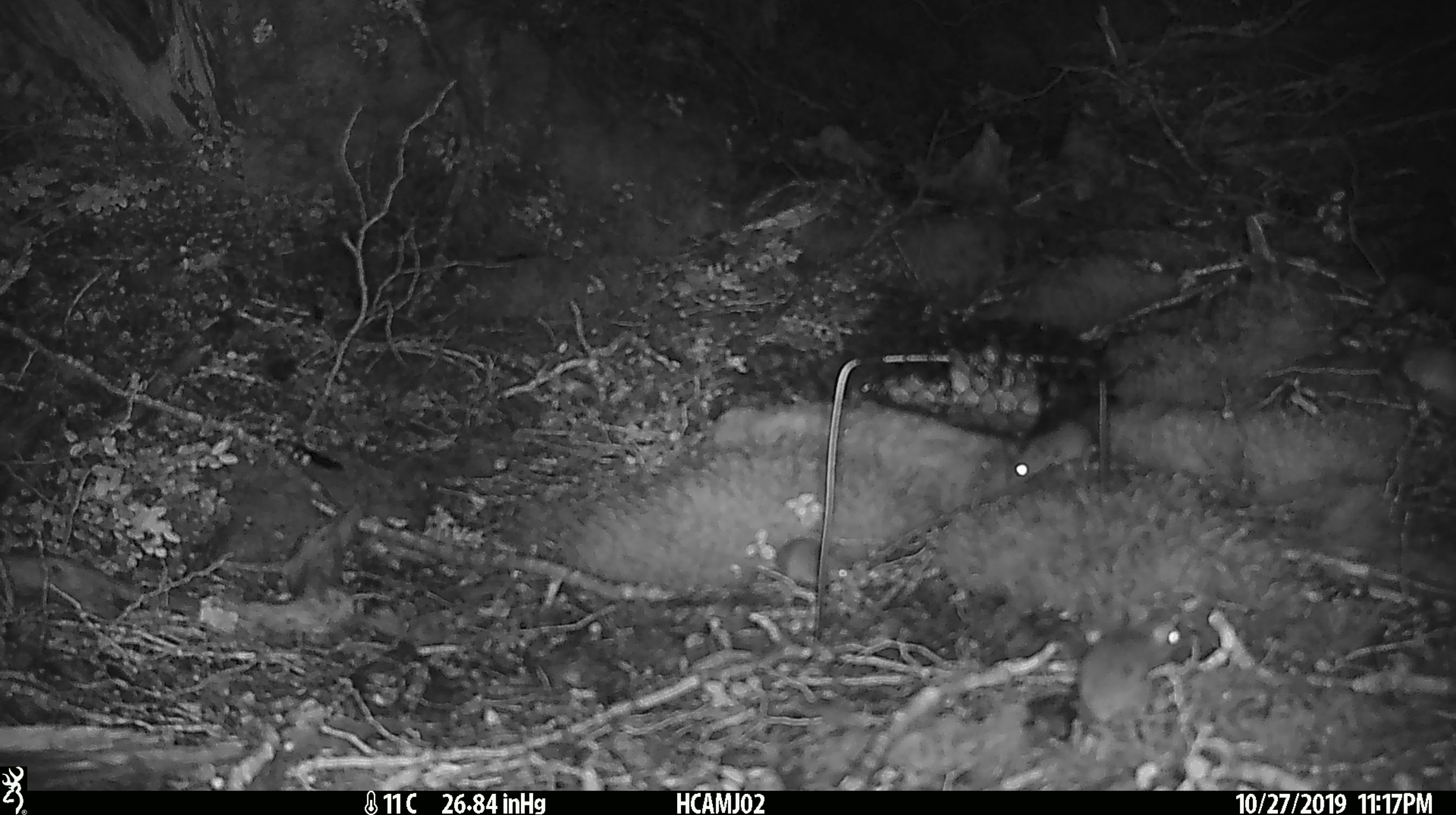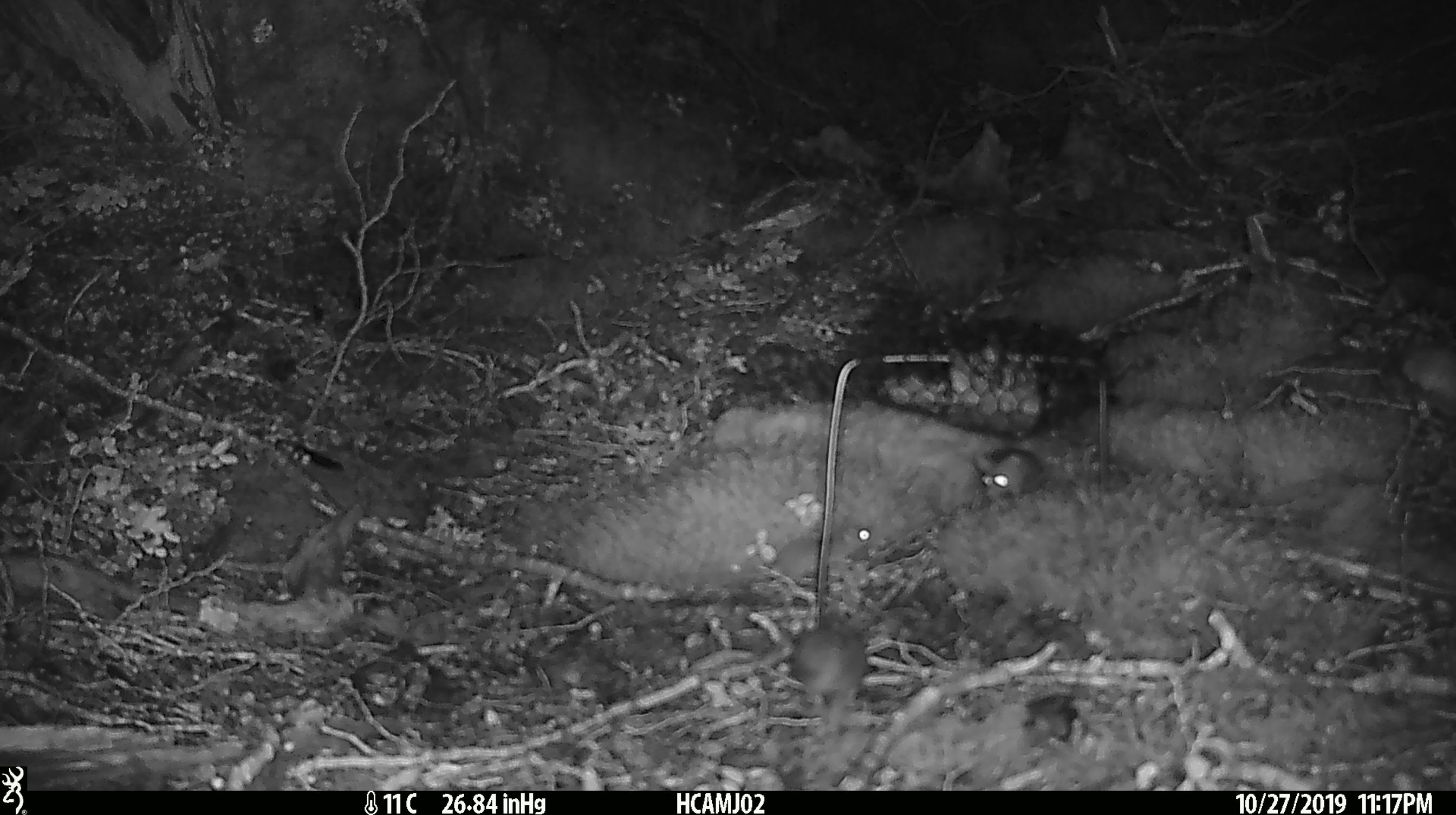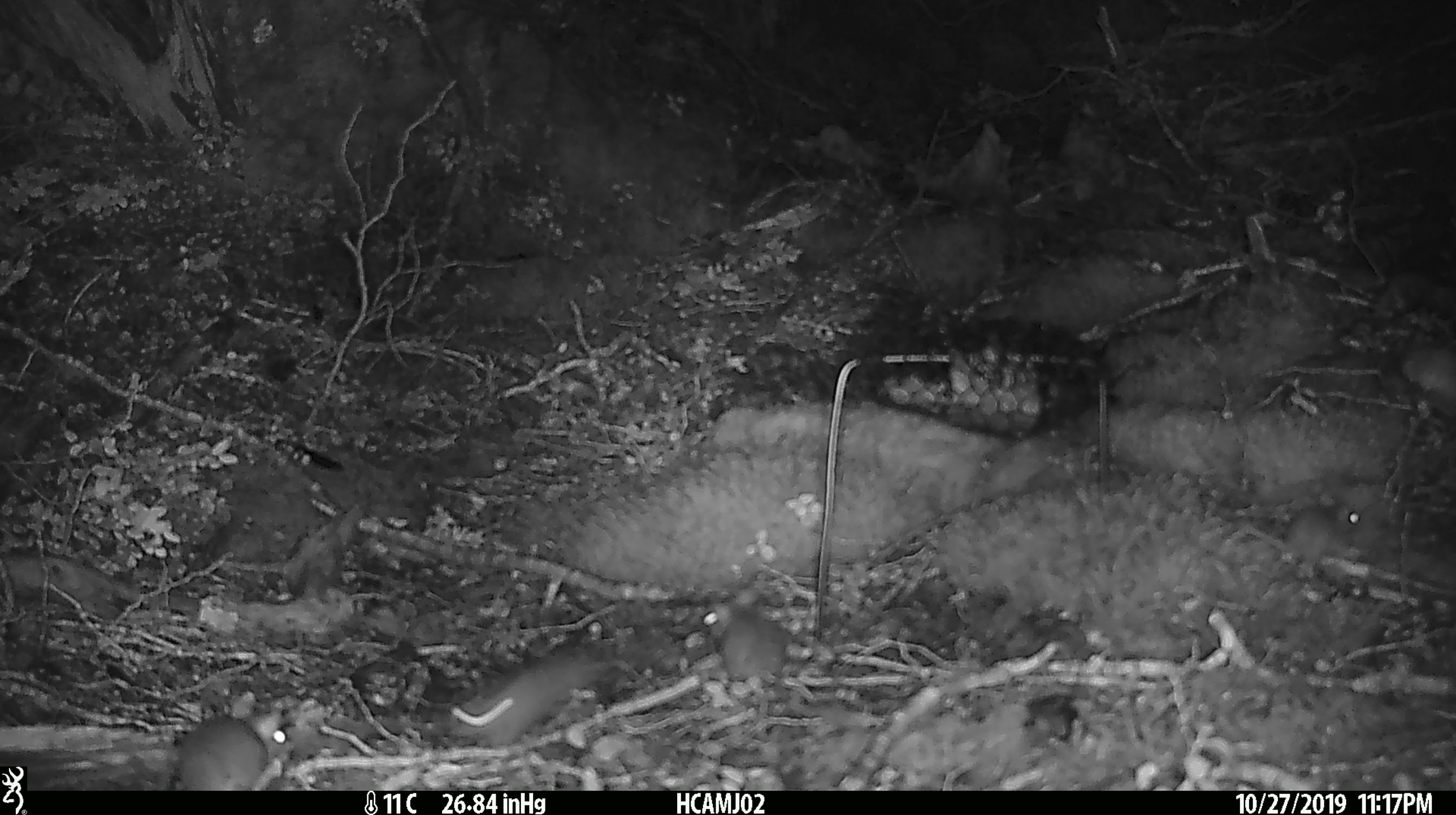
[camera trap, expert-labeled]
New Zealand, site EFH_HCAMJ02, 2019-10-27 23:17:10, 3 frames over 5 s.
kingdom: Animalia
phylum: Chordata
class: Mammalia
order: Rodentia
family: Muridae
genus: Mus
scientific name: Mus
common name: mouse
Mouse (Mus).